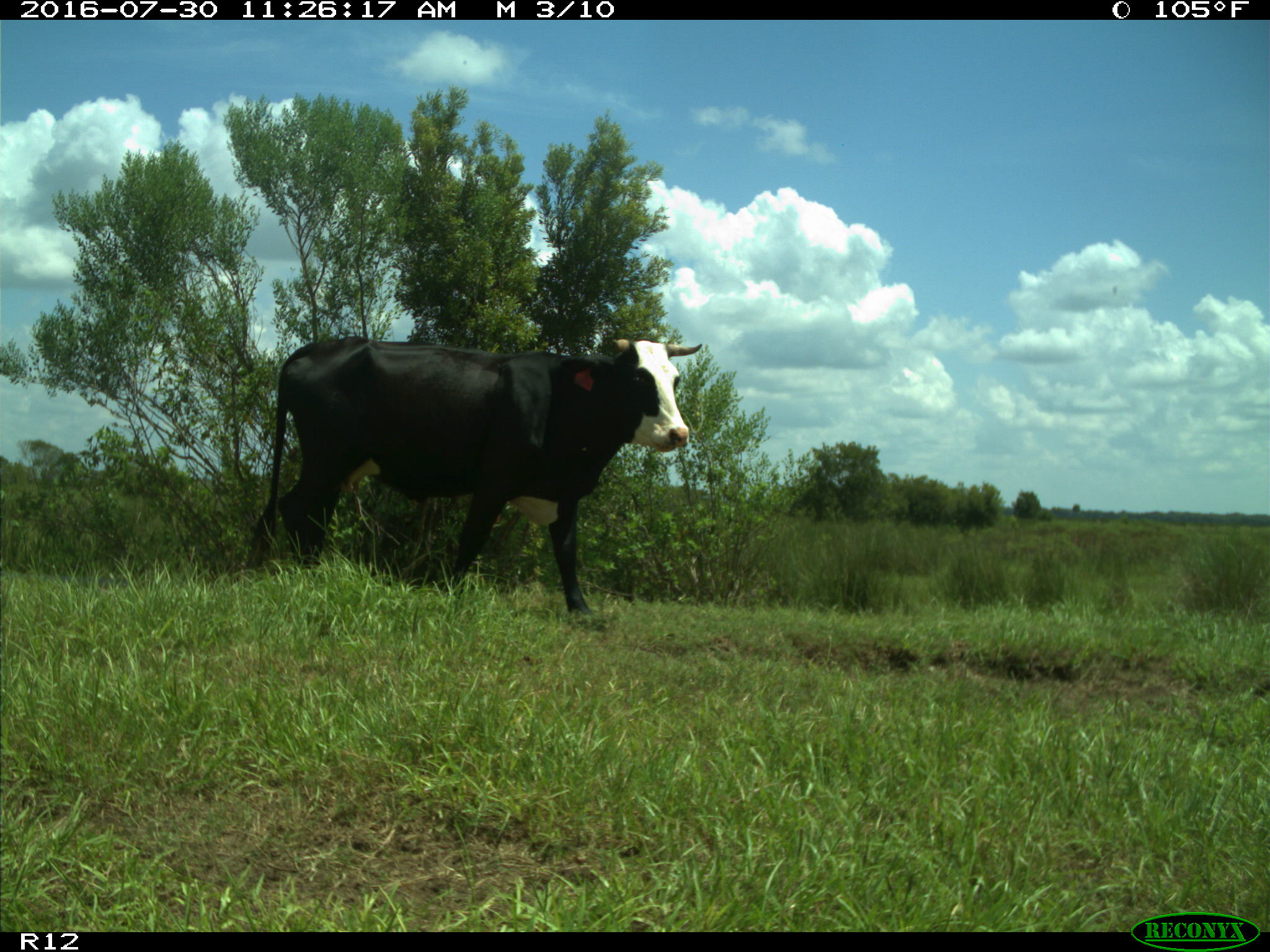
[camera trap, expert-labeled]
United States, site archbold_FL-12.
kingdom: Animalia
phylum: Chordata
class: Mammalia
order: Artiodactyla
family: Bovidae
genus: Bos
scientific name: Bos taurus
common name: domestic cow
Bos taurus (domestic cow).